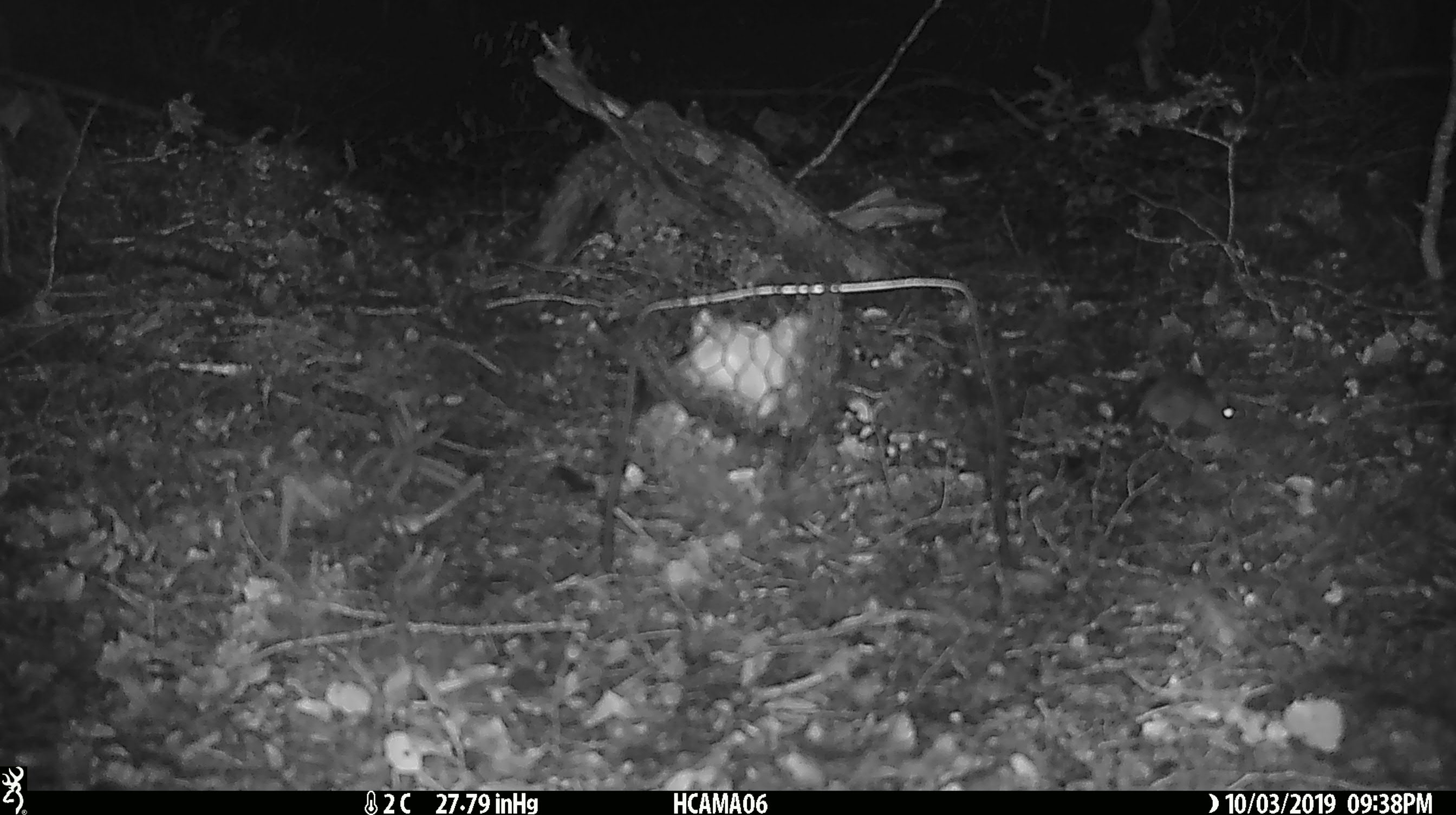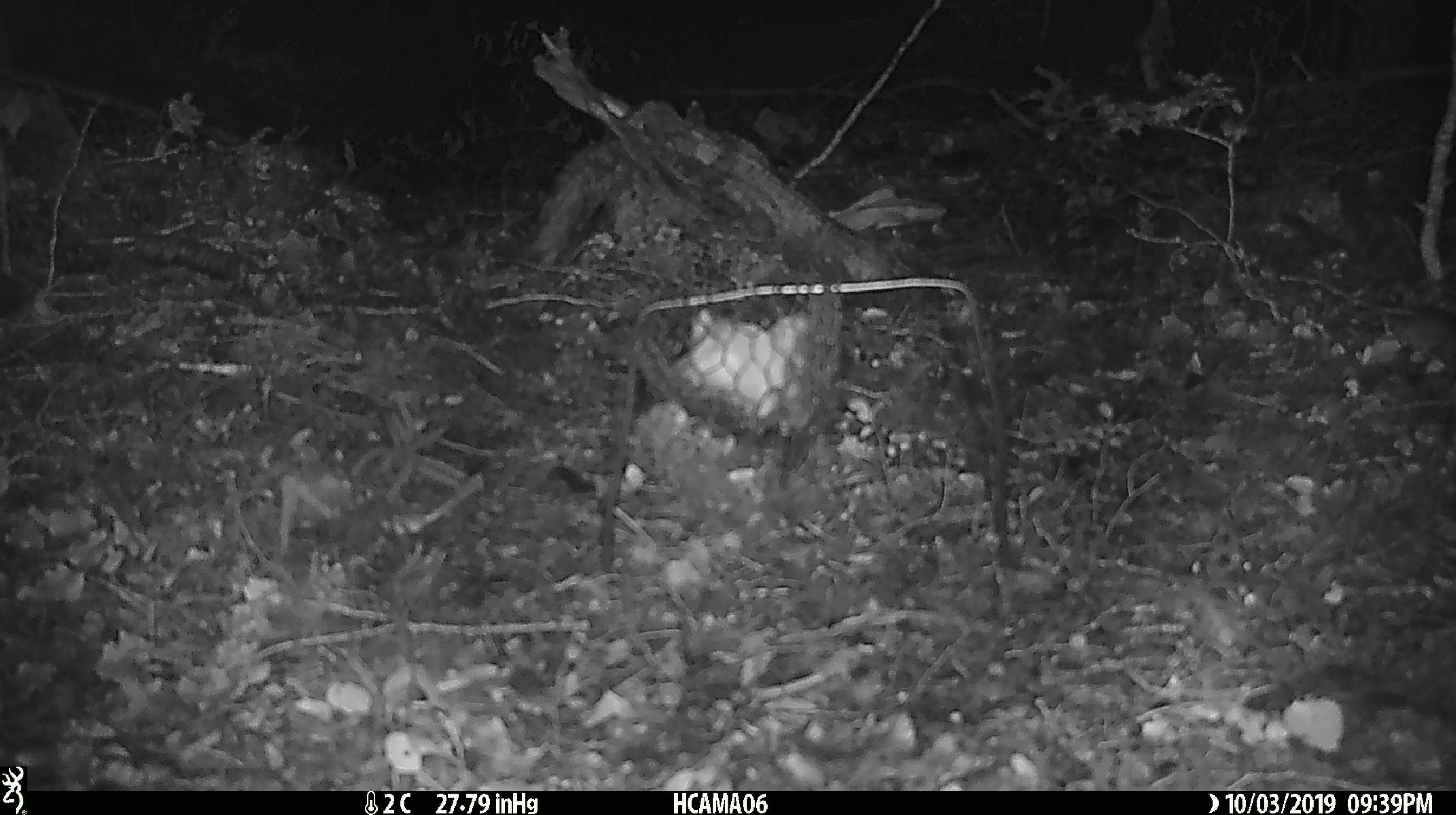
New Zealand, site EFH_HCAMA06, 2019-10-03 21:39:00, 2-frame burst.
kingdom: Animalia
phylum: Chordata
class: Mammalia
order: Rodentia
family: Muridae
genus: Mus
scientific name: Mus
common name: mouse